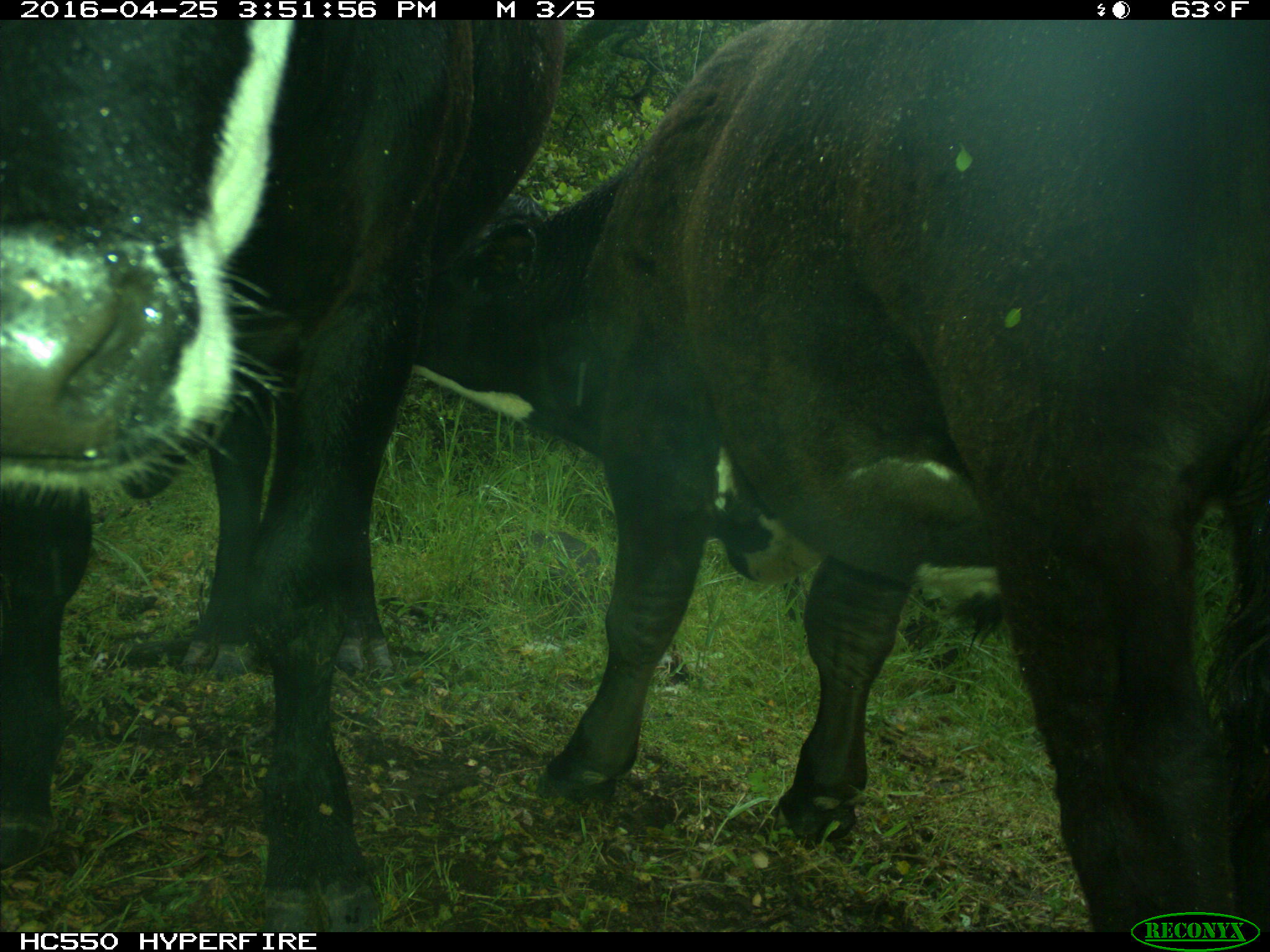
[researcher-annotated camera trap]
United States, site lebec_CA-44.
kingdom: Animalia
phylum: Chordata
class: Mammalia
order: Artiodactyla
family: Bovidae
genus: Bos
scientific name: Bos taurus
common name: domestic cow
Bos taurus (domestic cow).